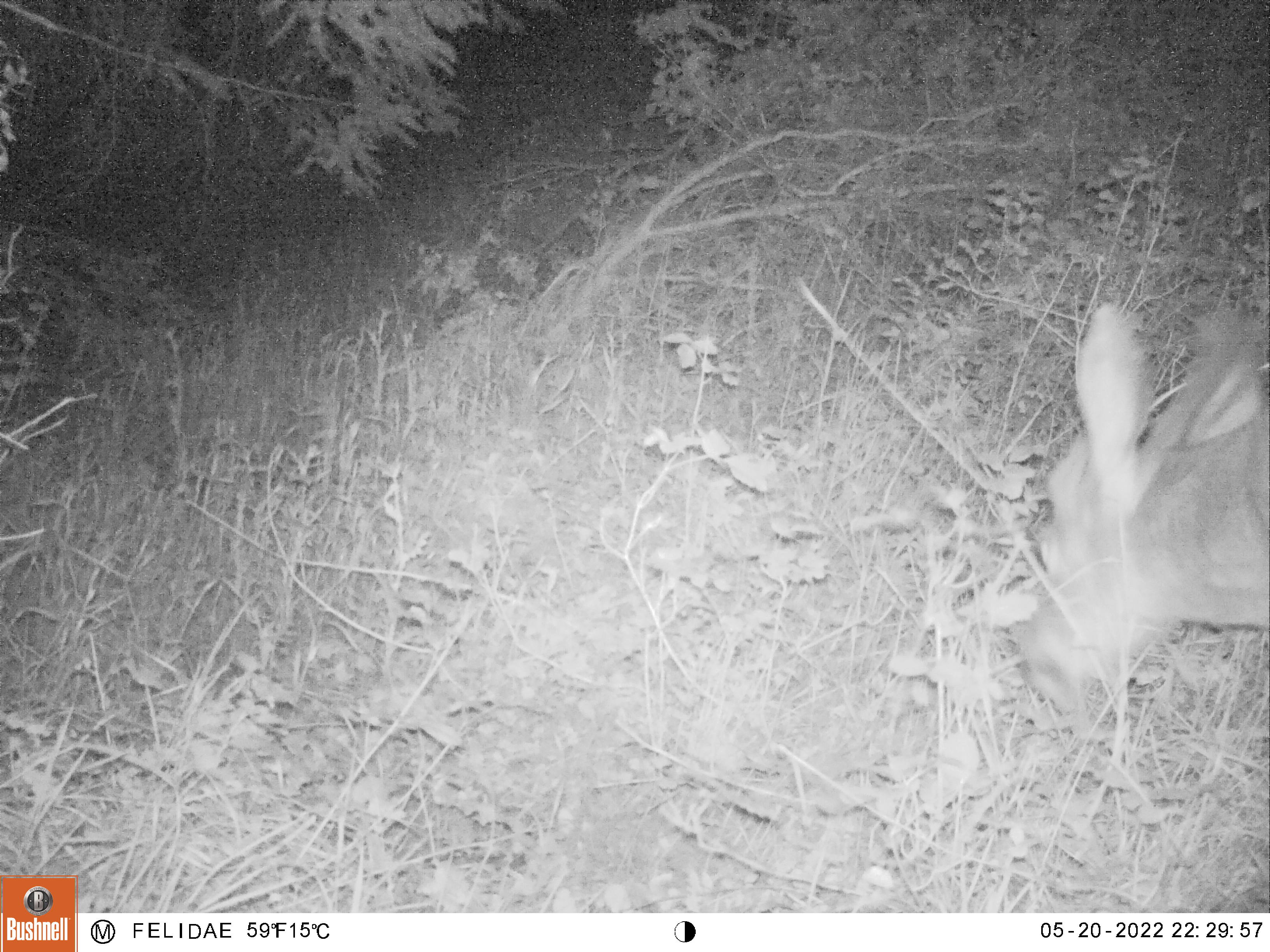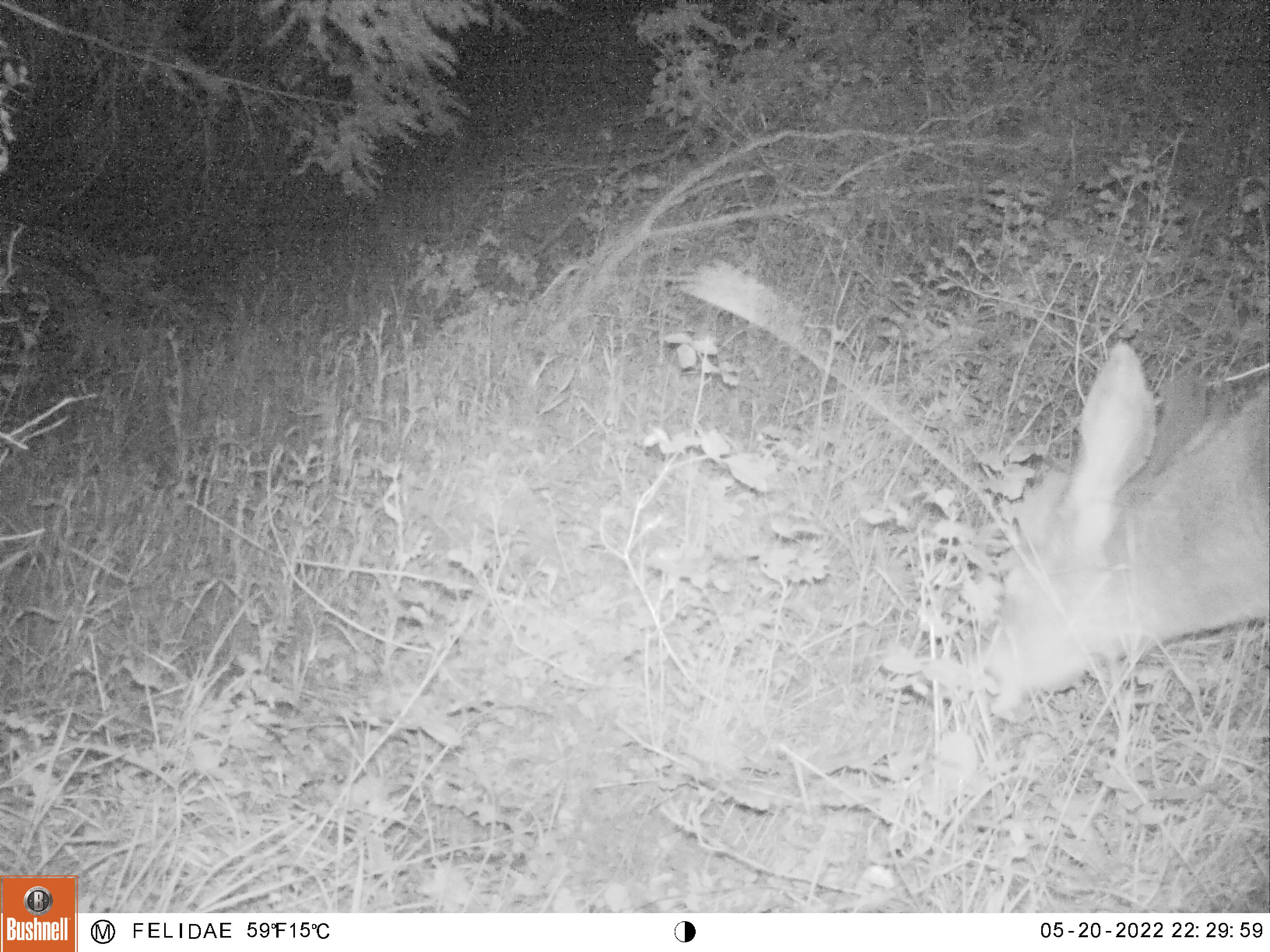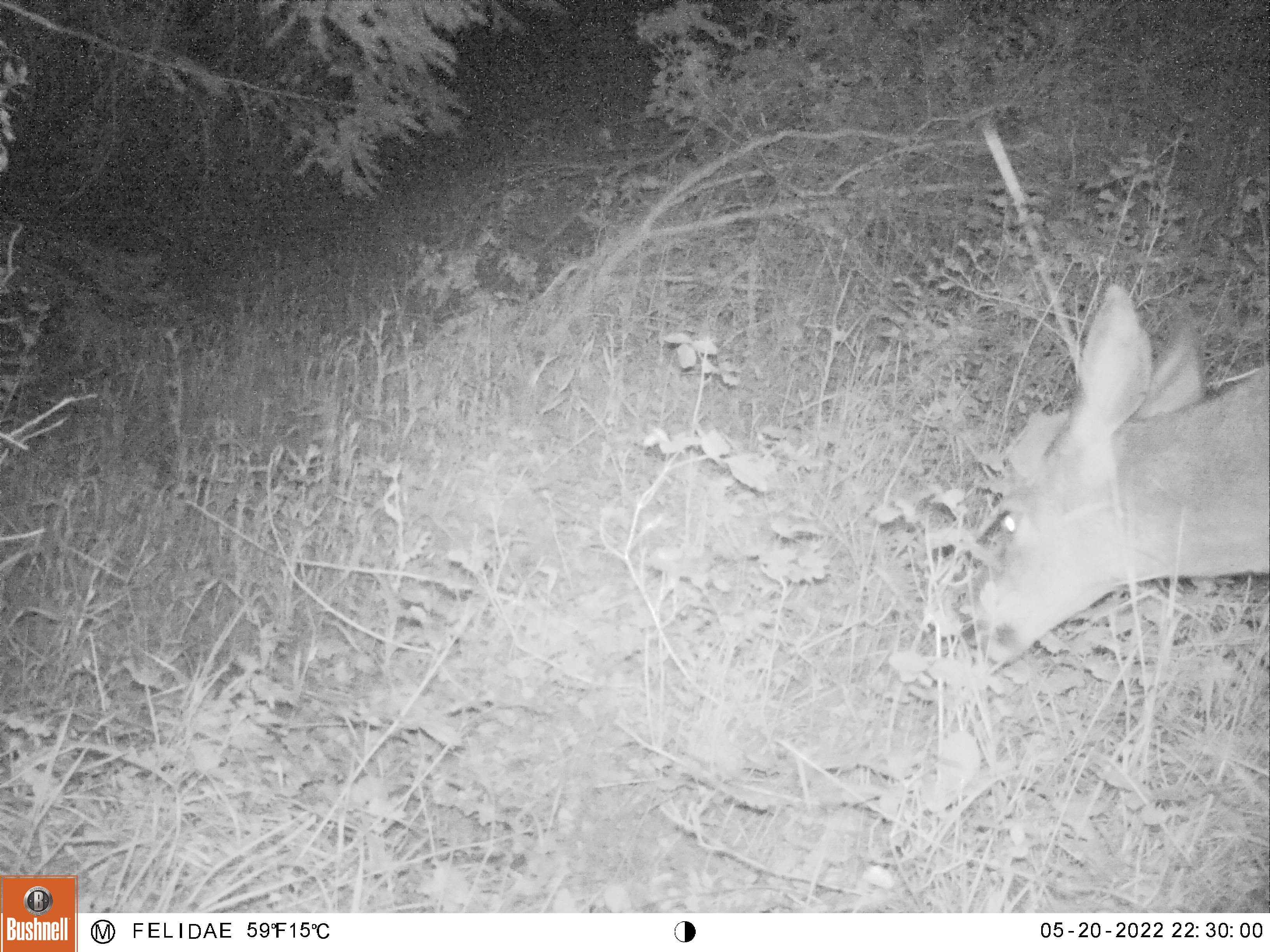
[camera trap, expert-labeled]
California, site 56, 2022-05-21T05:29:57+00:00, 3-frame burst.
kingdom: Animalia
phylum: Chordata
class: Mammalia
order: Artiodactyla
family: Cervidae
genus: Odocoileus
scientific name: Odocoileus hemionus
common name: mule deer